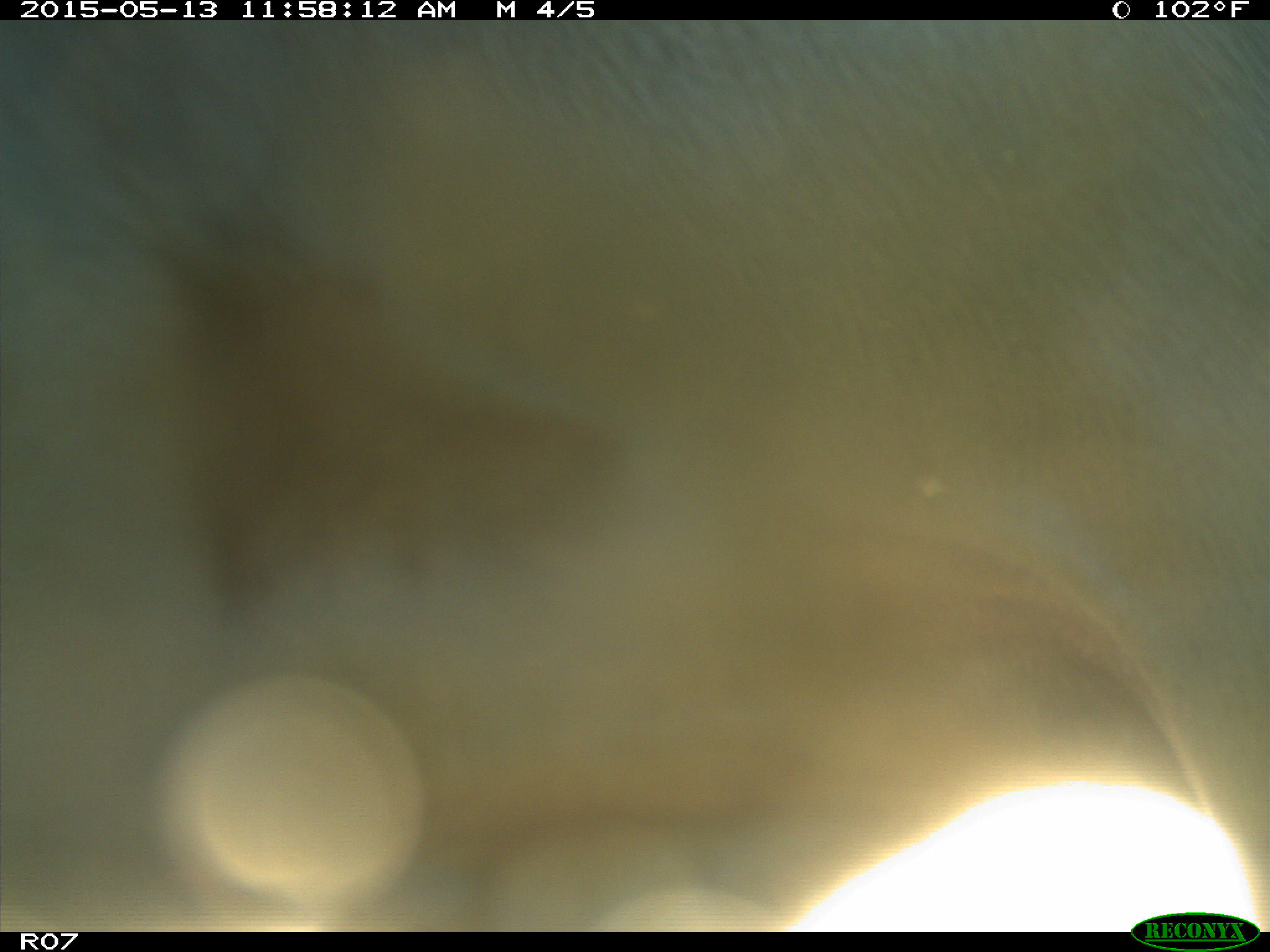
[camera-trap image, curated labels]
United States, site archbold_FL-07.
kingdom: Animalia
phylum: Chordata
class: Mammalia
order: Artiodactyla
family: Bovidae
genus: Bos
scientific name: Bos taurus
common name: domestic cow